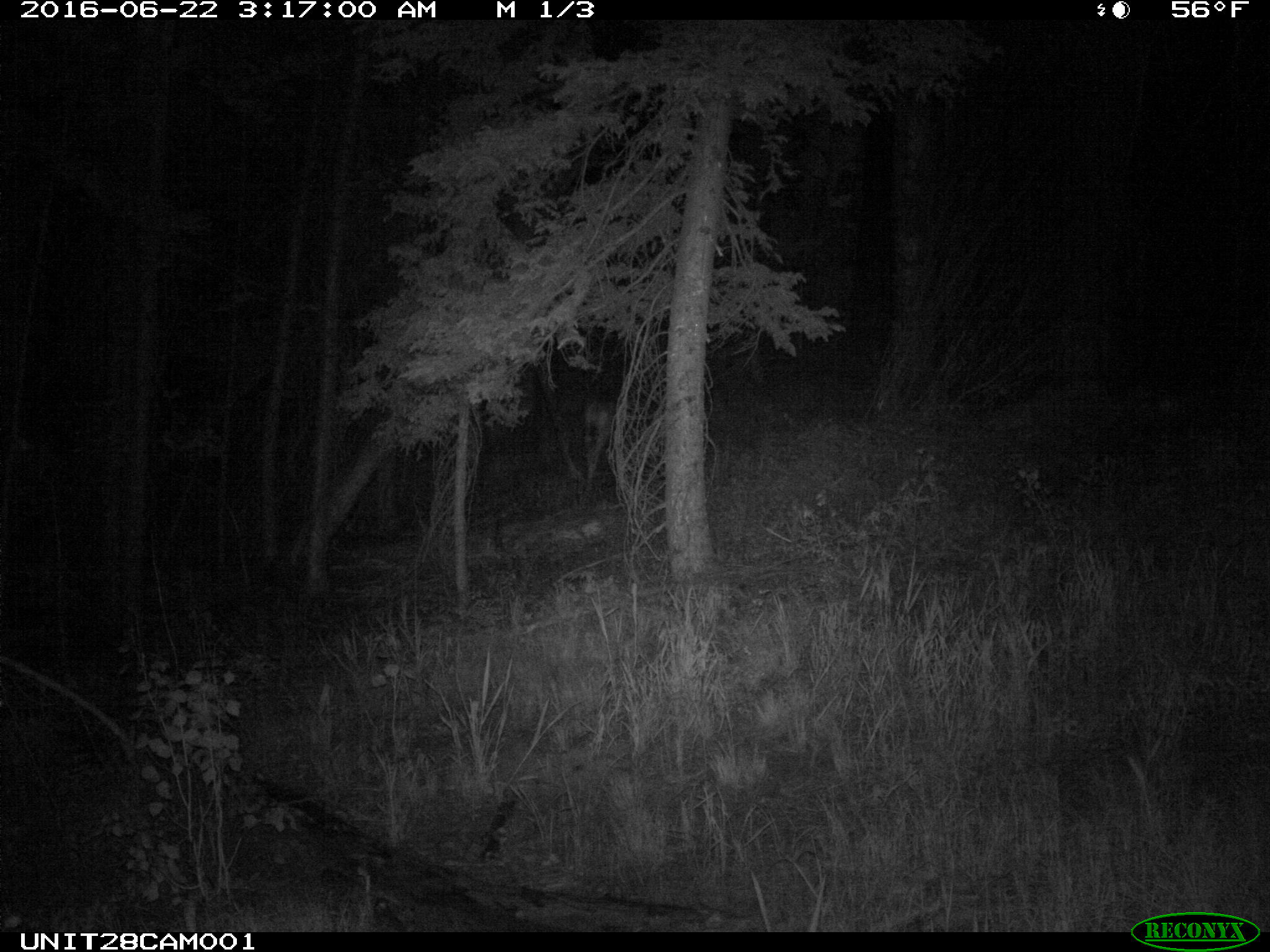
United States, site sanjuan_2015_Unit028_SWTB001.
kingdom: Animalia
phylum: Chordata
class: Mammalia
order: Artiodactyla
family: Cervidae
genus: Odocoileus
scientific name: Odocoileus hemionus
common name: mule deer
Odocoileus hemionus (mule deer).